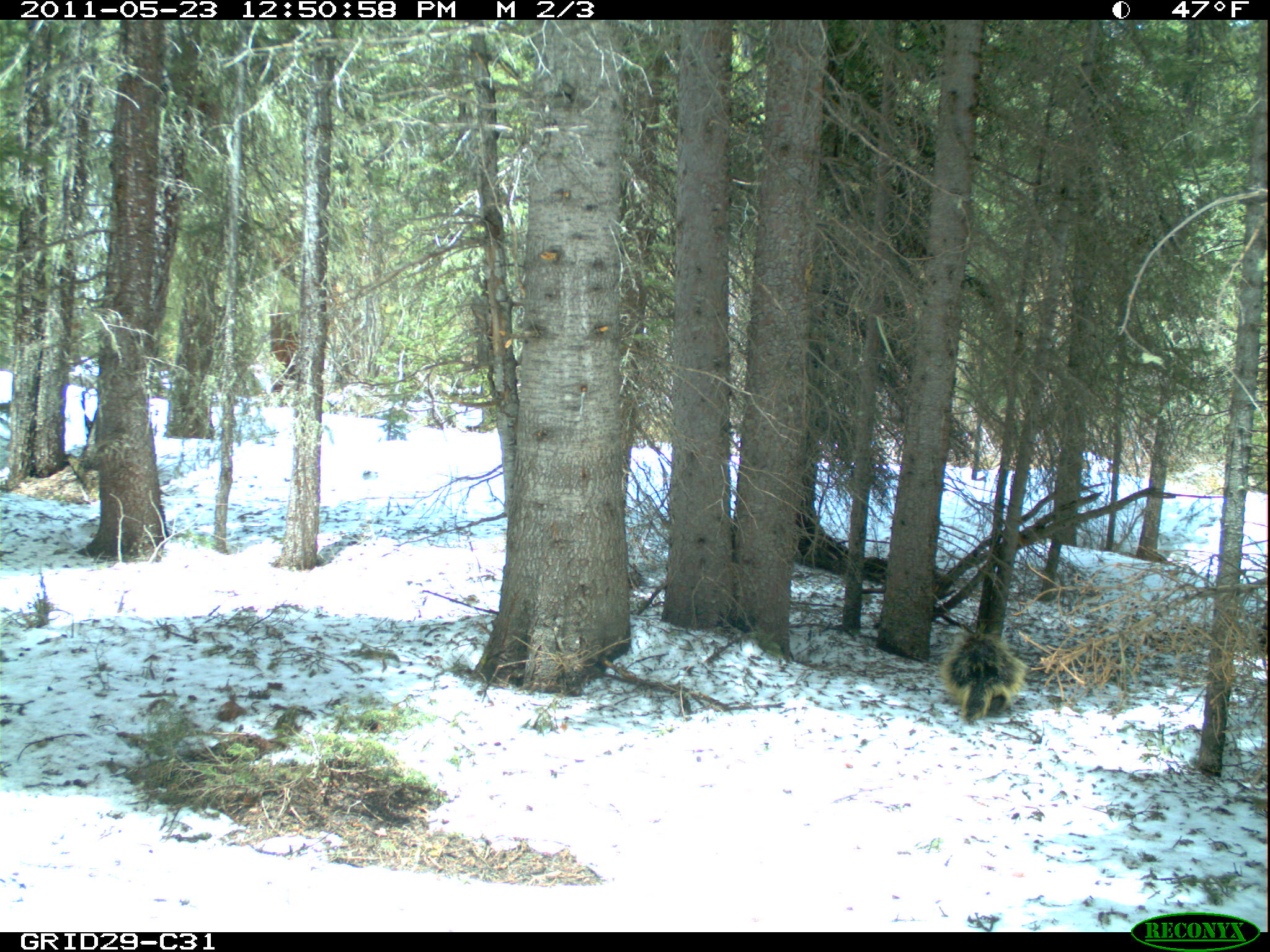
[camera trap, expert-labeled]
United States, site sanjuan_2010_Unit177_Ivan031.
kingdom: Animalia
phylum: Chordata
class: Mammalia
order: Rodentia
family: Erethizontidae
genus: Erethizon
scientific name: Erethizon dorsatum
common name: north american porcupine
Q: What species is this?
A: Erethizon dorsatum (north american porcupine).